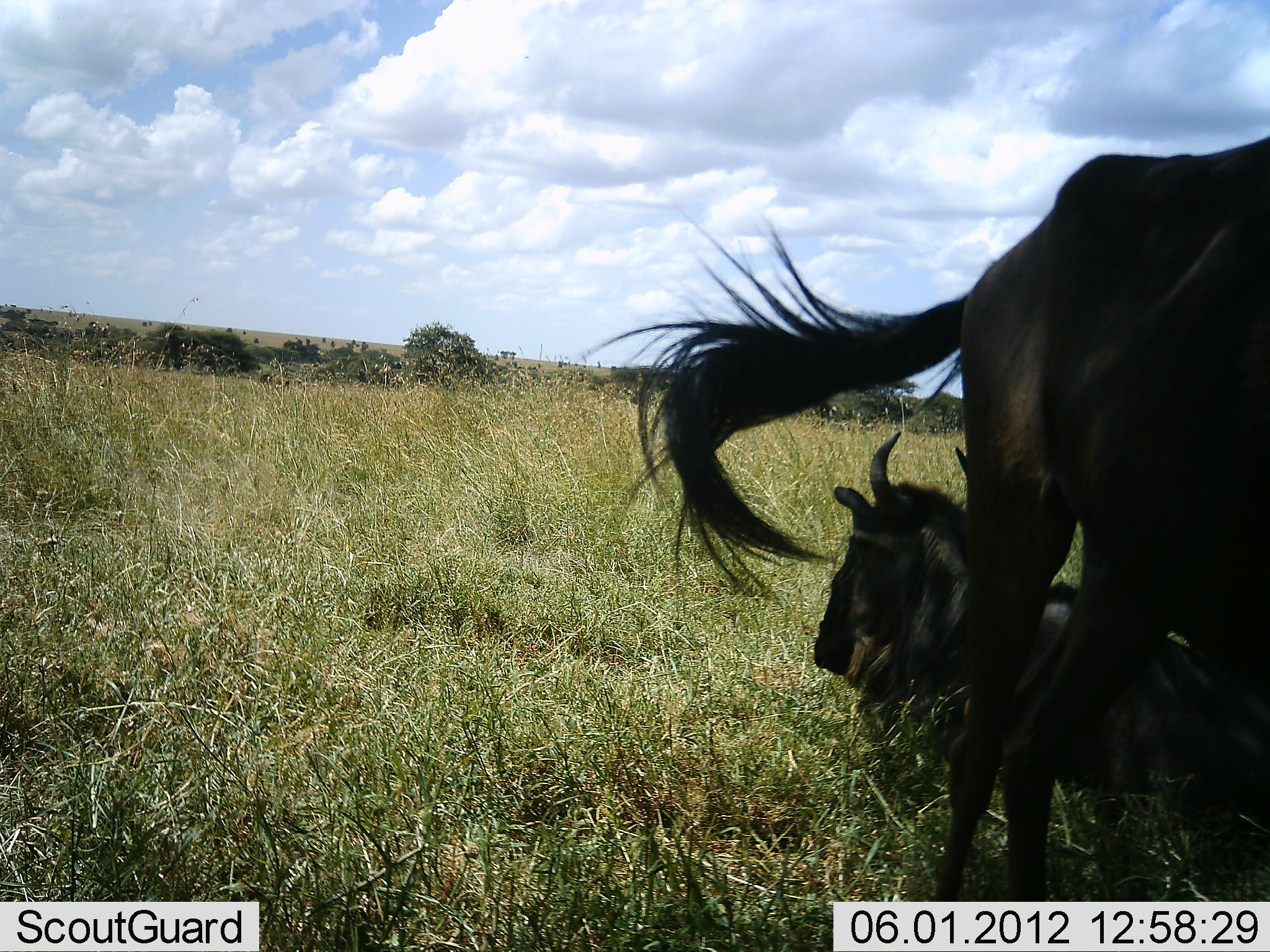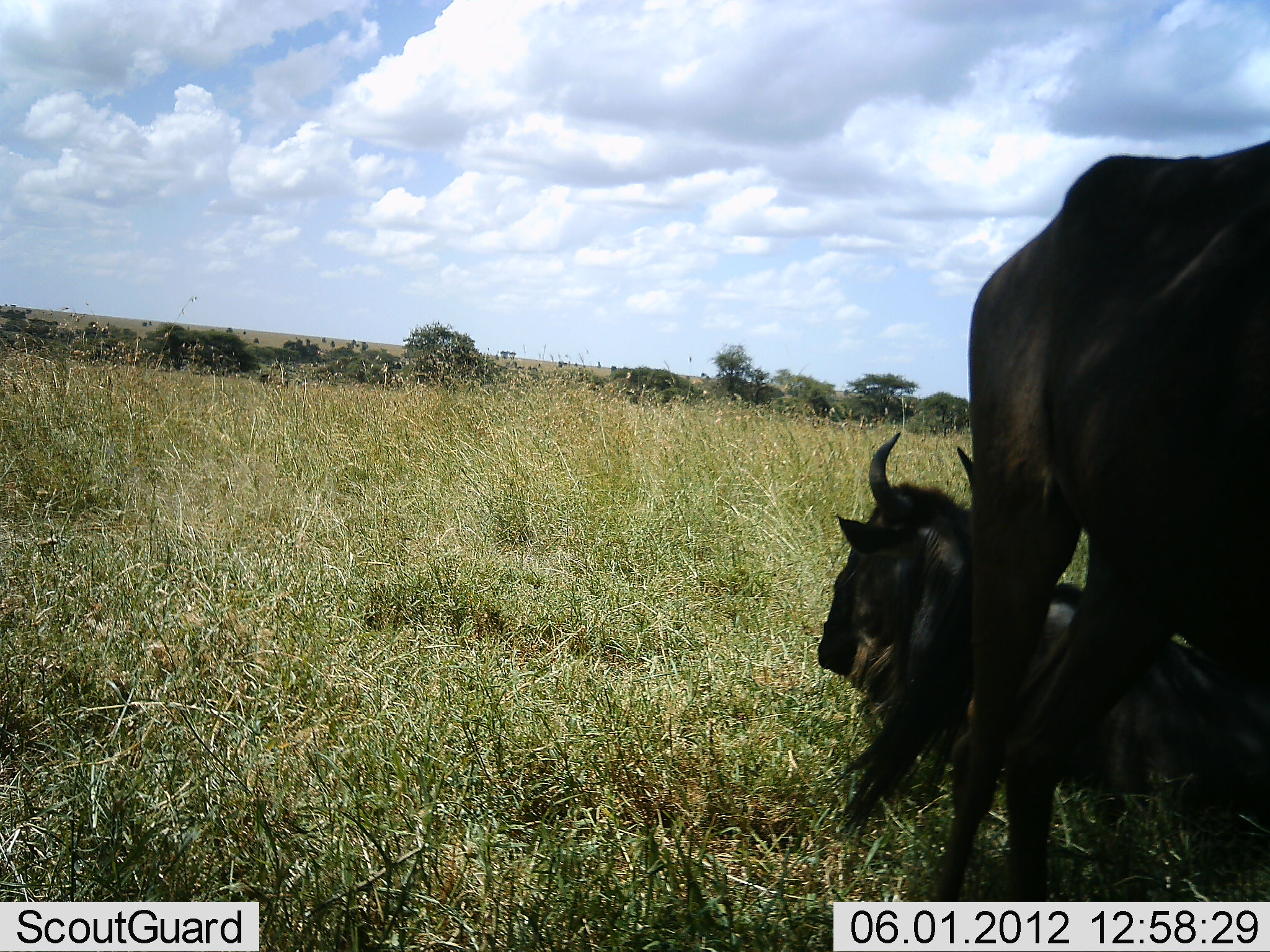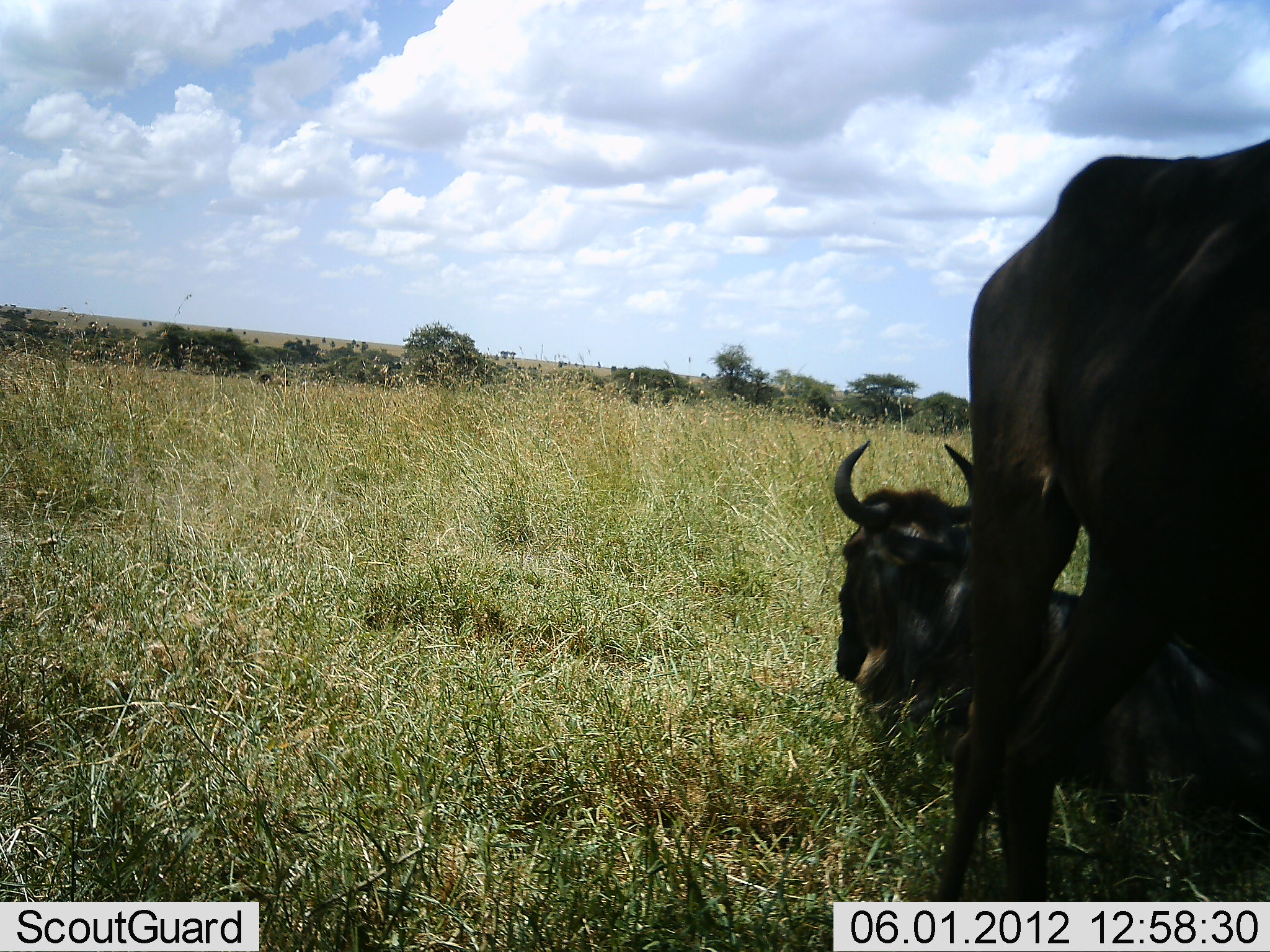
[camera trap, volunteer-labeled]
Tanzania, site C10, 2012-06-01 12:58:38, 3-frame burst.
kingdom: Animalia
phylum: Chordata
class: Mammalia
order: Artiodactyla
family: Bovidae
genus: Connochaetes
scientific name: Connochaetes taurinus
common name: blue wildebeest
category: wildebeest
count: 2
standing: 70%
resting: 100%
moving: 0%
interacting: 0%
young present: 10%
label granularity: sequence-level